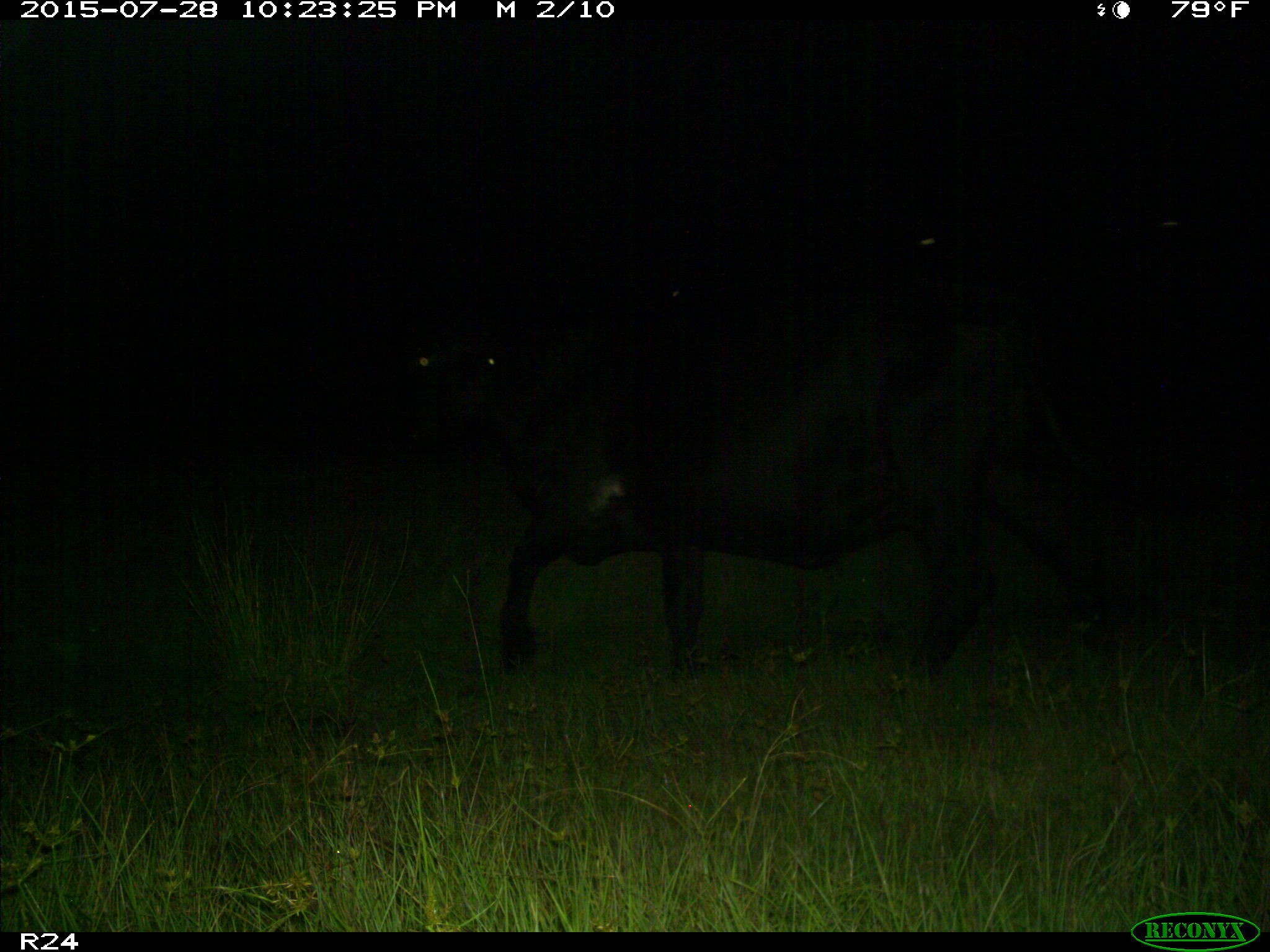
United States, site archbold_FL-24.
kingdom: Animalia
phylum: Chordata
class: Mammalia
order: Artiodactyla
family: Bovidae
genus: Bos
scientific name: Bos taurus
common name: domestic cow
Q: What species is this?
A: Bos taurus (domestic cow).